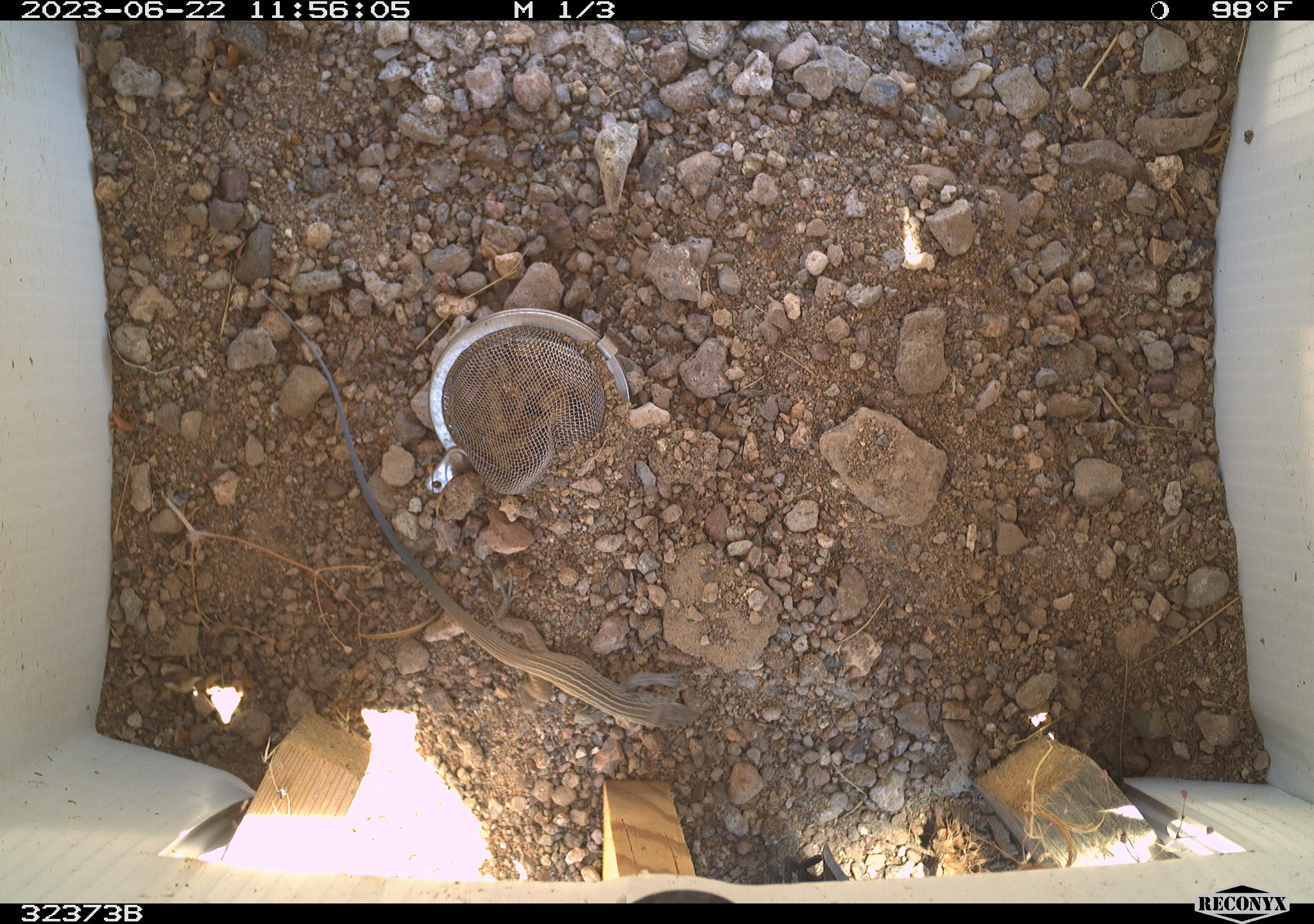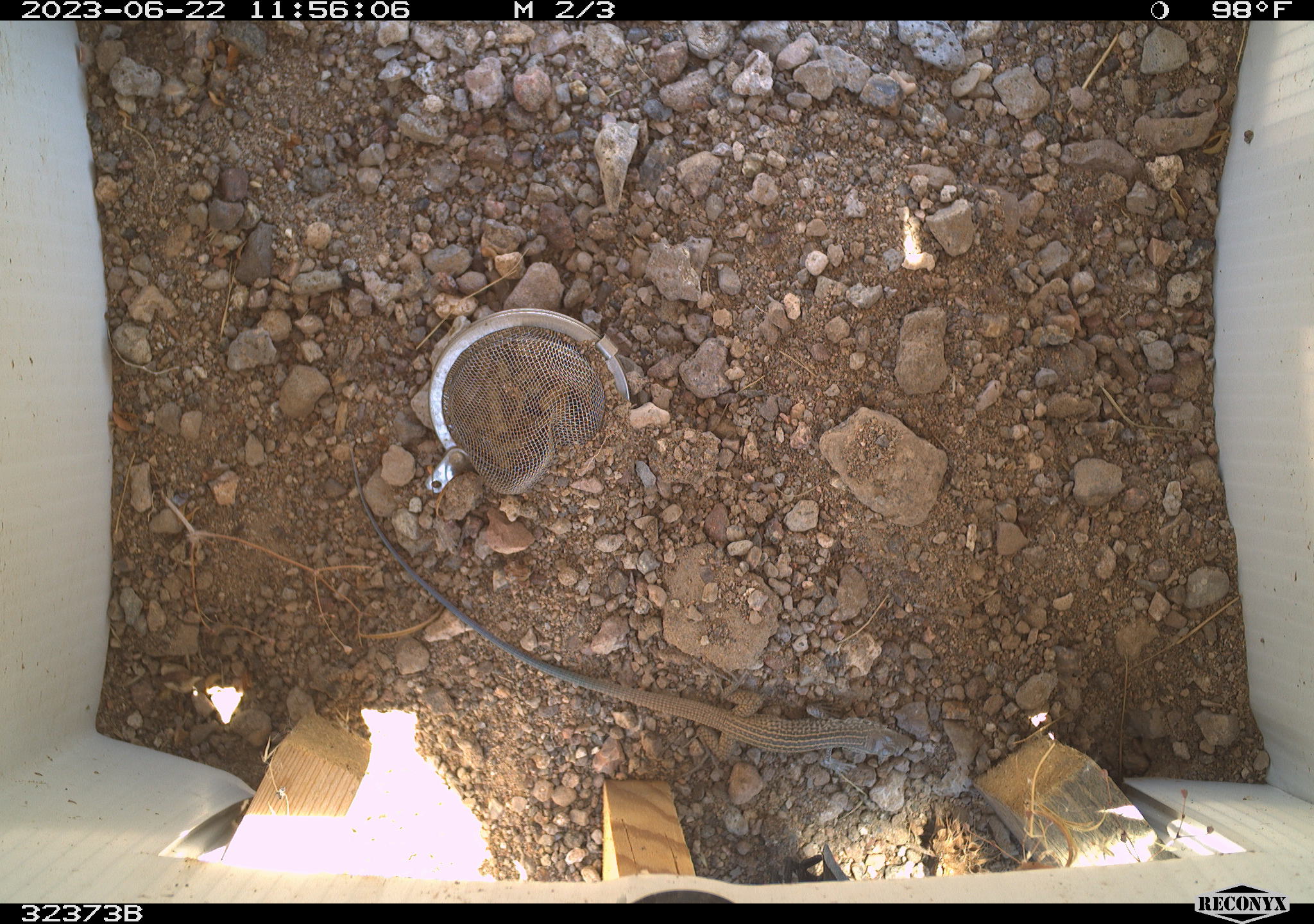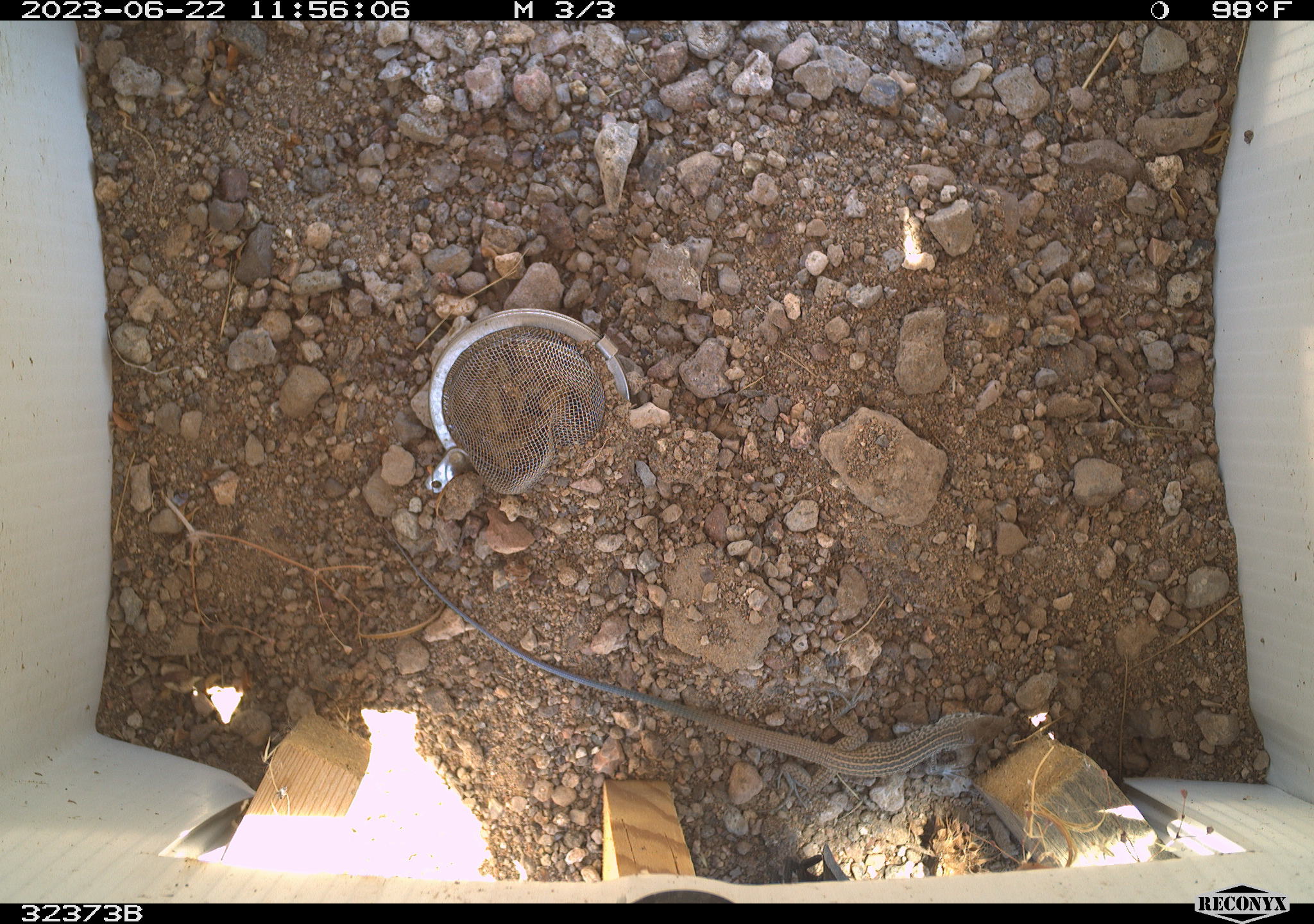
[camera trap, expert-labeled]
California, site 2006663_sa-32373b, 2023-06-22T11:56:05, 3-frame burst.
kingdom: Animalia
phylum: Chordata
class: Reptilia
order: Squamata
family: Teiidae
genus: Aspidoscelis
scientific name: Aspidoscelis tigris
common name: western whiptail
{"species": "western whiptail (Aspidoscelis tigris)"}